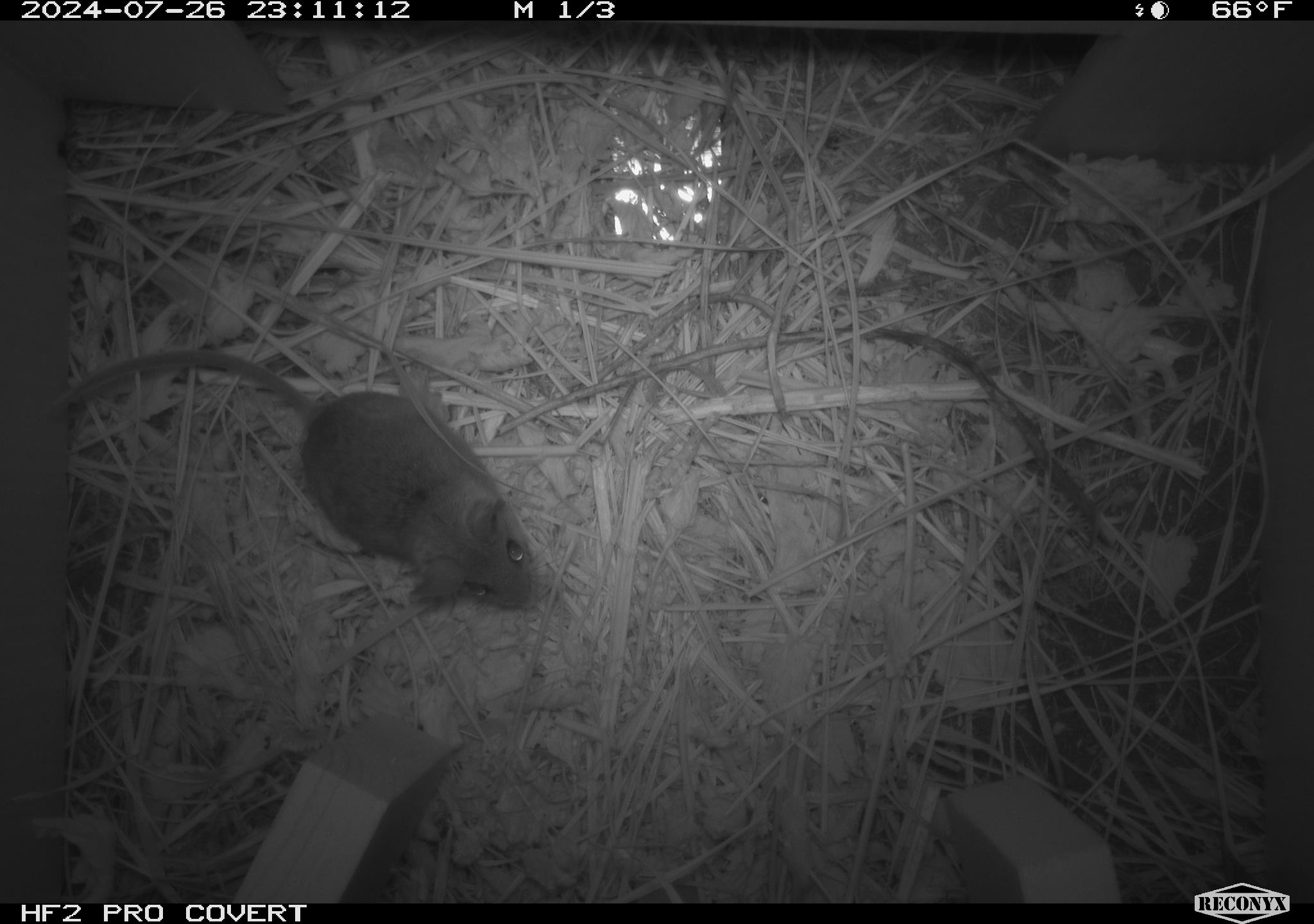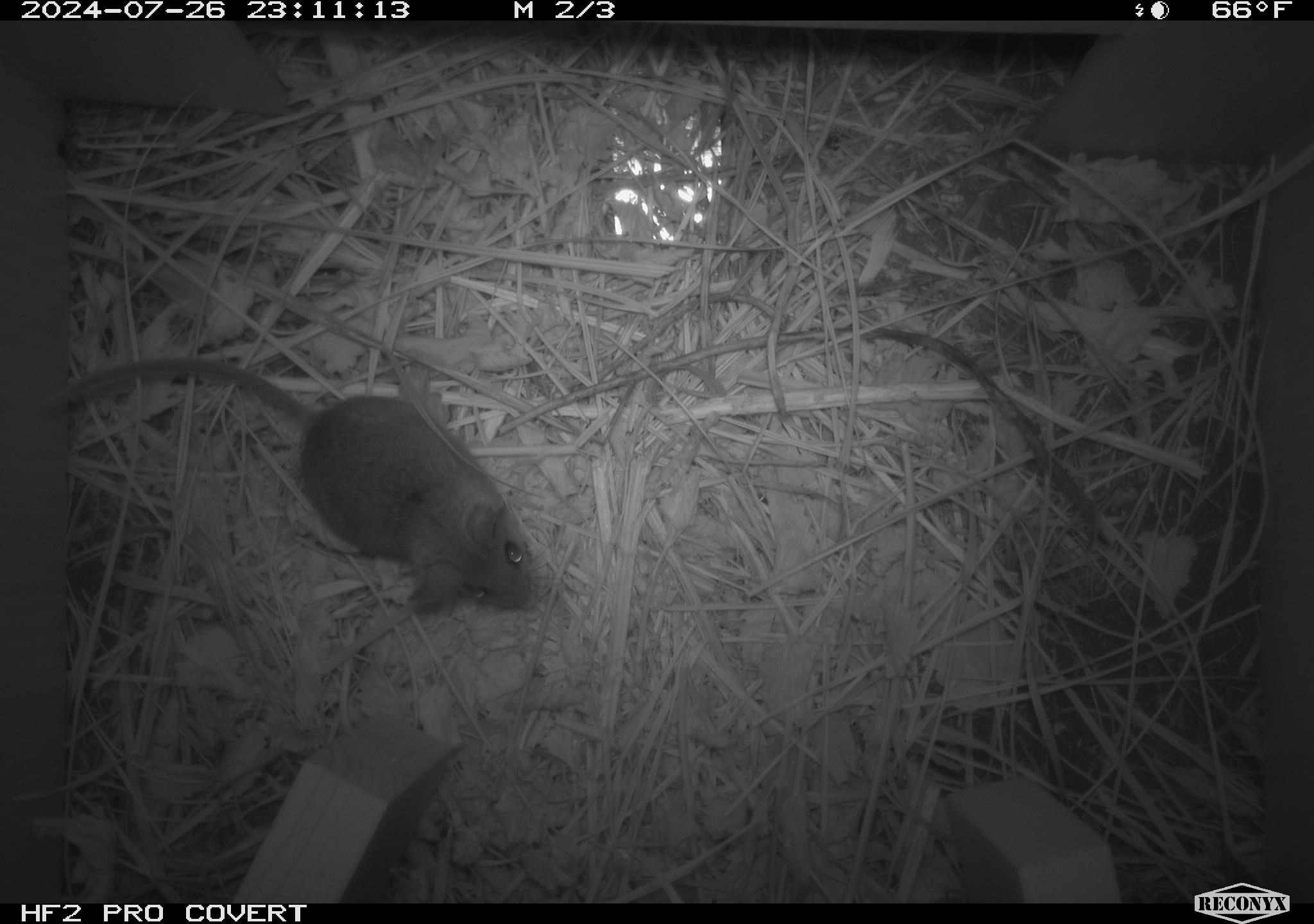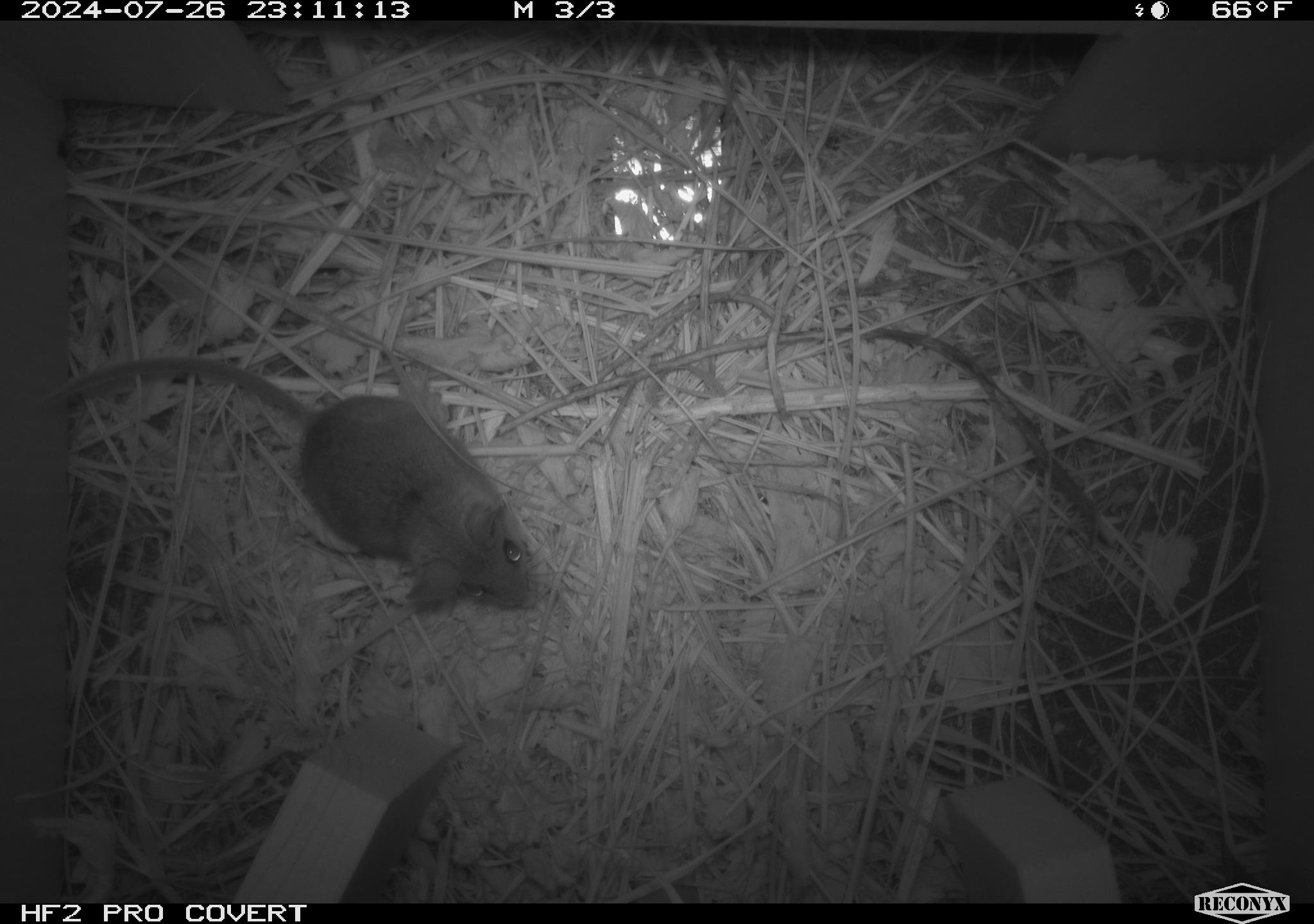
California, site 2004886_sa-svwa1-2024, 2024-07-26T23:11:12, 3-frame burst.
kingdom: Animalia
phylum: Chordata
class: Mammalia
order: Rodentia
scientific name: Rodentia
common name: mouse species